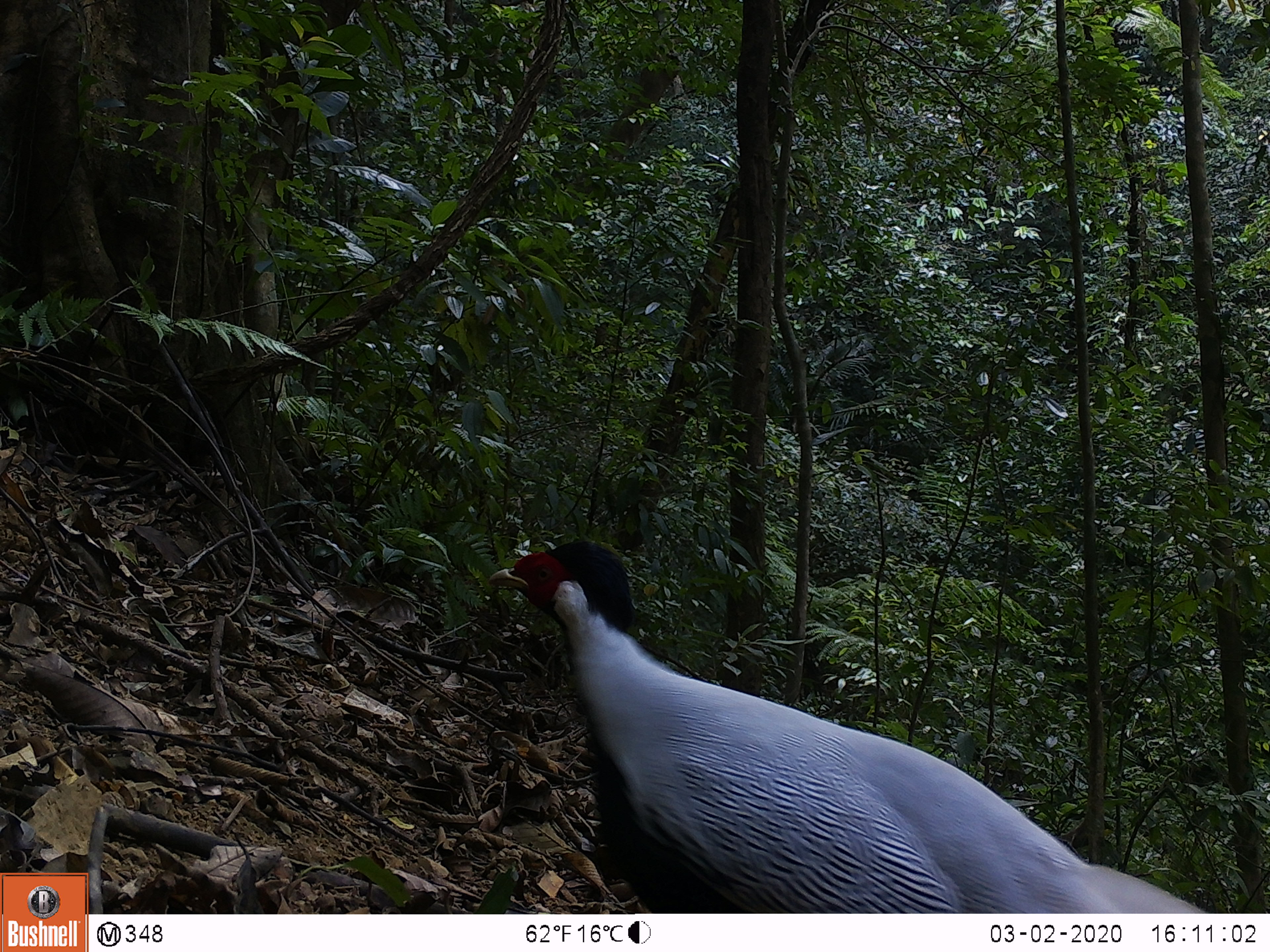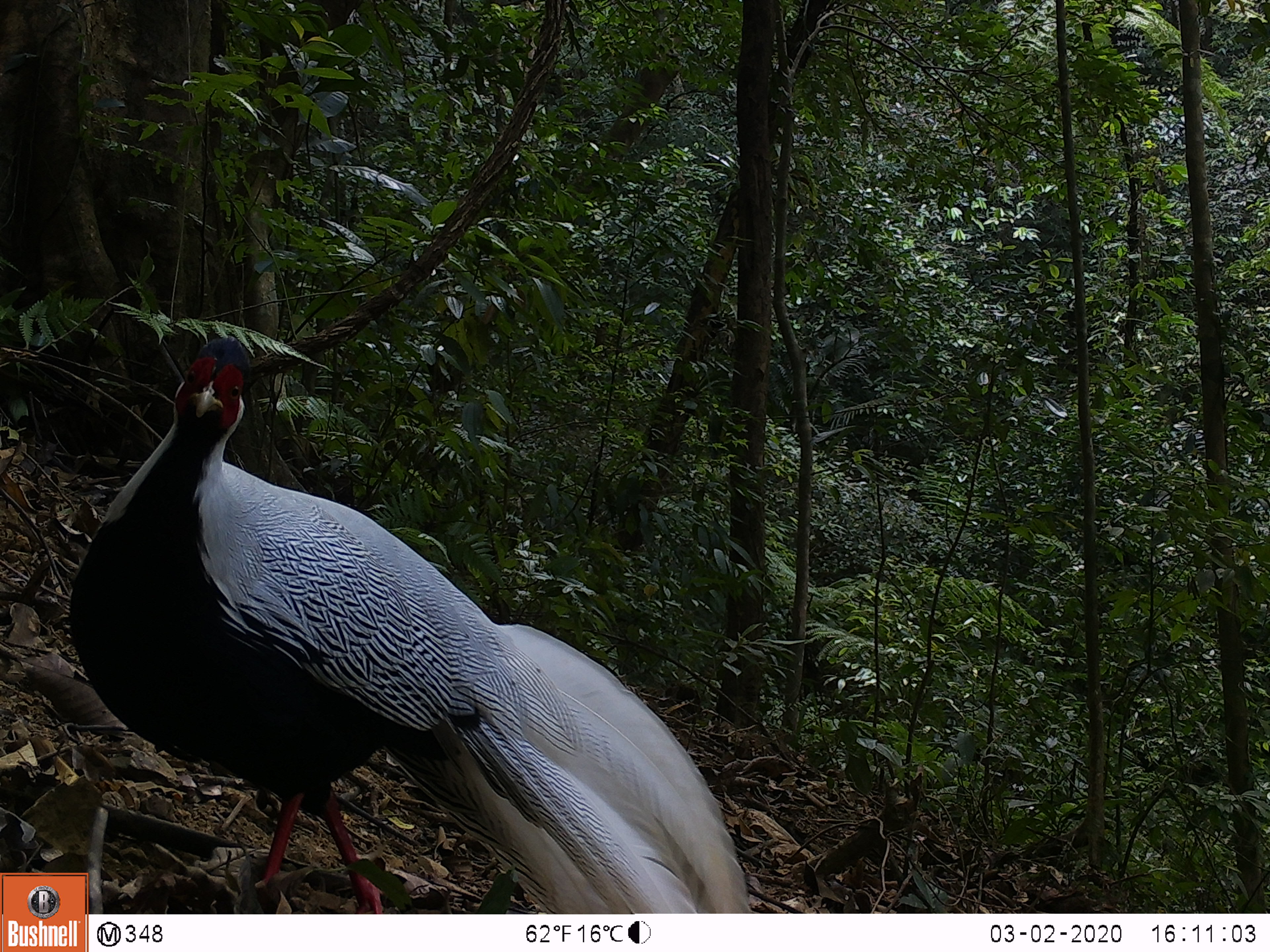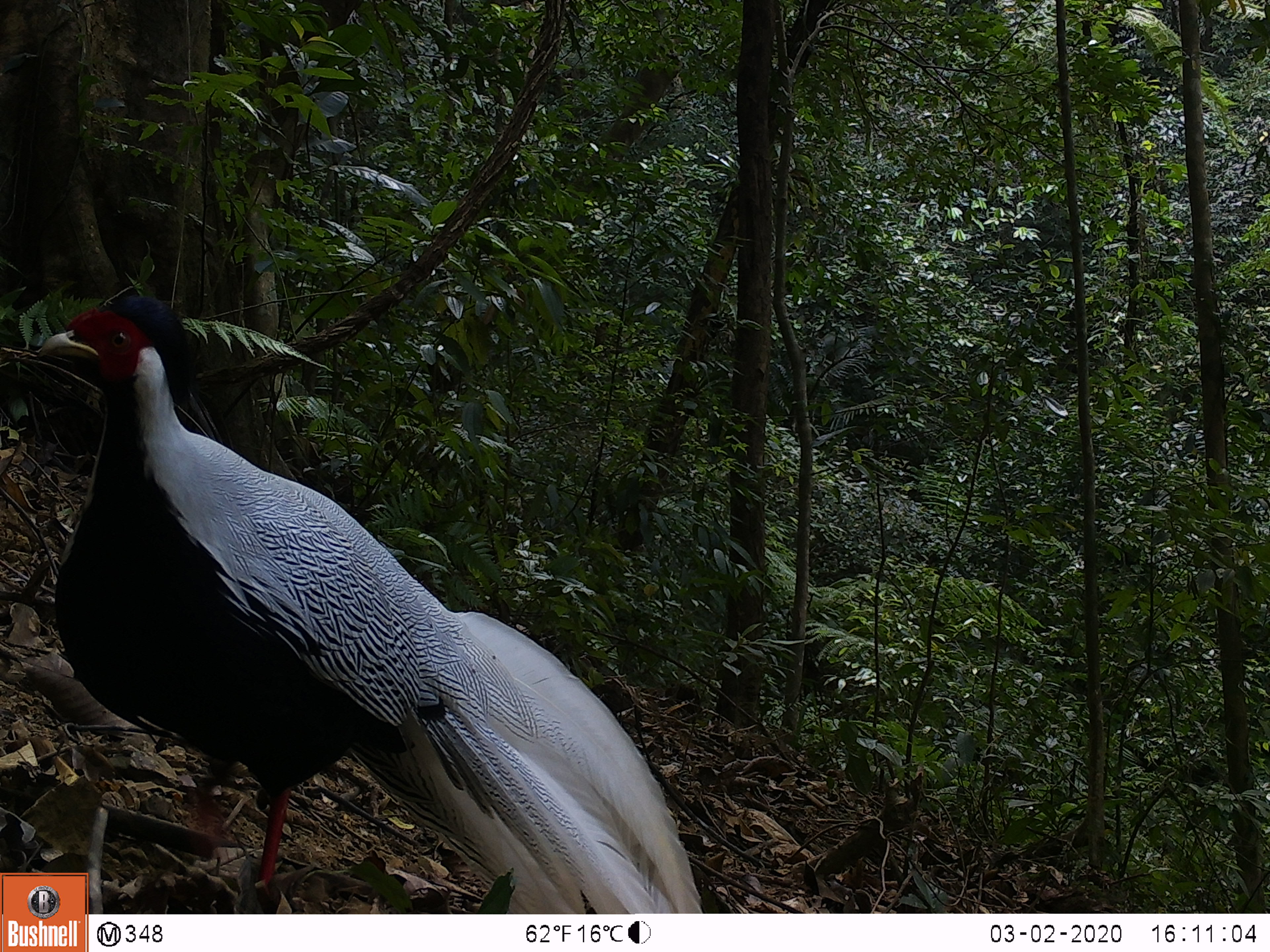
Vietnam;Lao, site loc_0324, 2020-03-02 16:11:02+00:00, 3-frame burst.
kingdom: Animalia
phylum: Chordata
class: Aves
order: Galliformes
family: Phasianidae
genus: Lophura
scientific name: Lophura nycthemera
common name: silver pheasant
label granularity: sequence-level